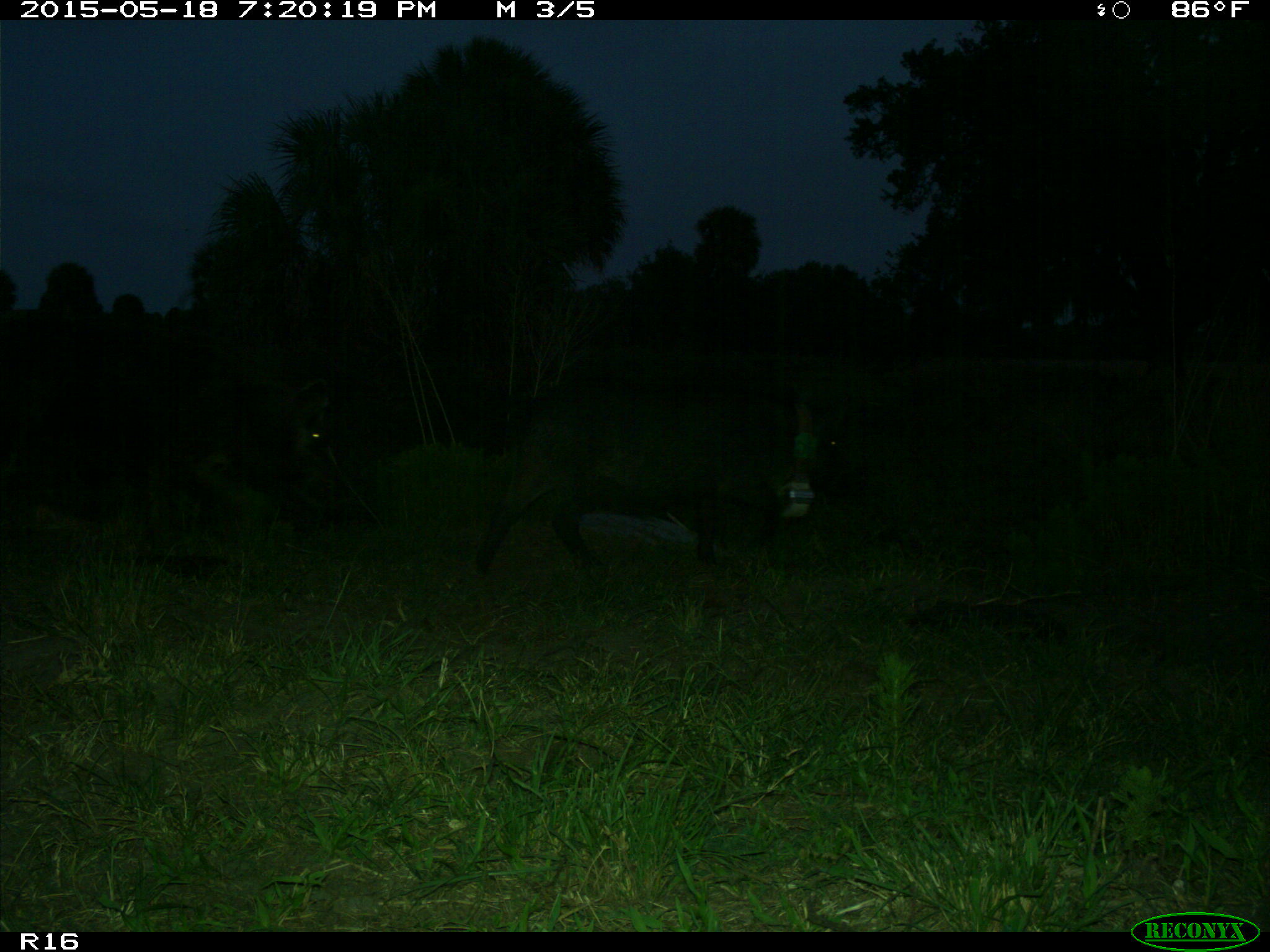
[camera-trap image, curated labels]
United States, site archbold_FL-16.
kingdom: Animalia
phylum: Chordata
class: Mammalia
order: Artiodactyla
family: Suidae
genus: Sus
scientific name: Sus scrofa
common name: wild boar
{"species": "Sus scrofa (wild boar)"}